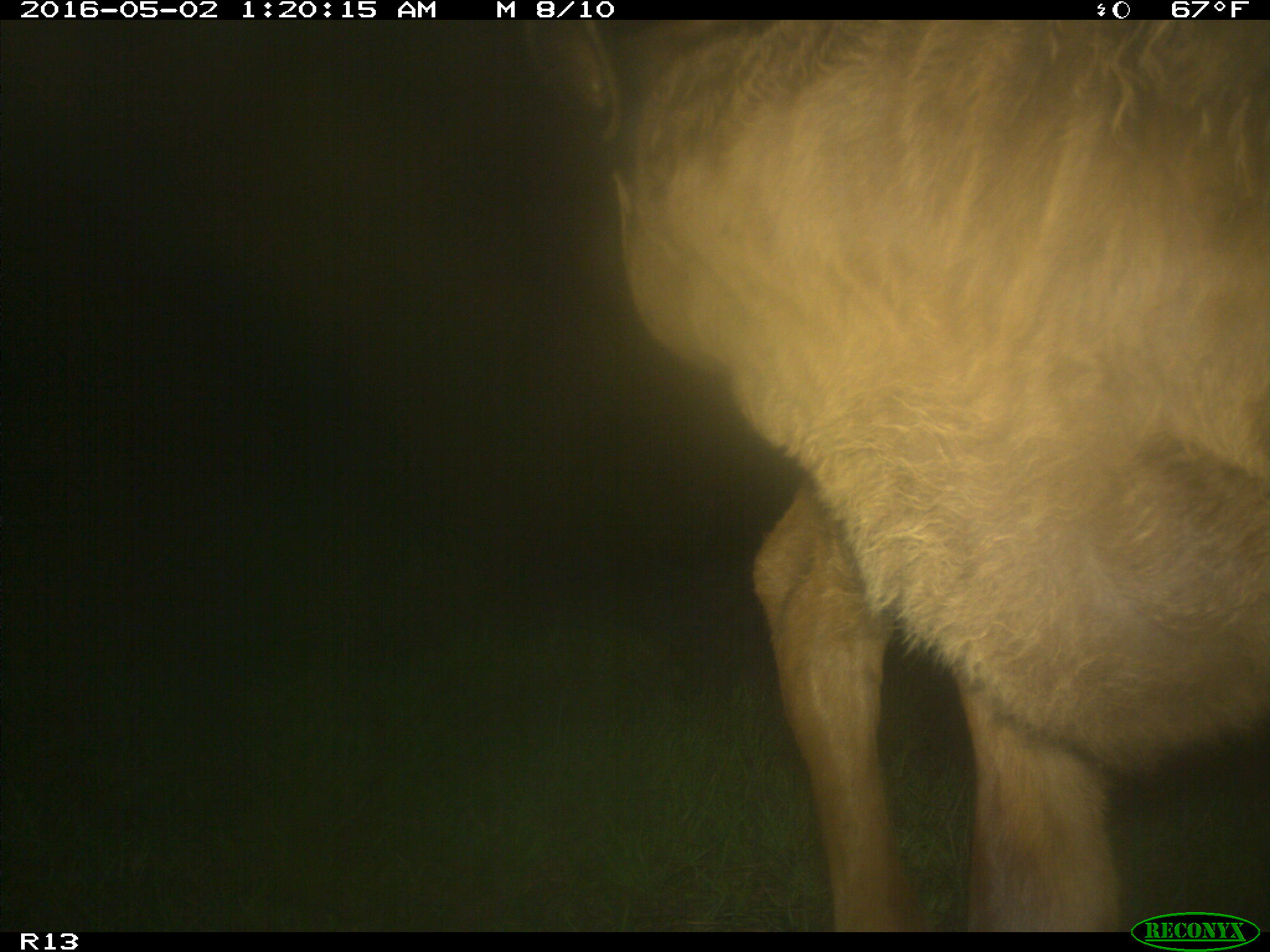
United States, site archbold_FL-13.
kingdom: Animalia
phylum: Chordata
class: Mammalia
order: Artiodactyla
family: Bovidae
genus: Bos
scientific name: Bos taurus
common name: domestic cow